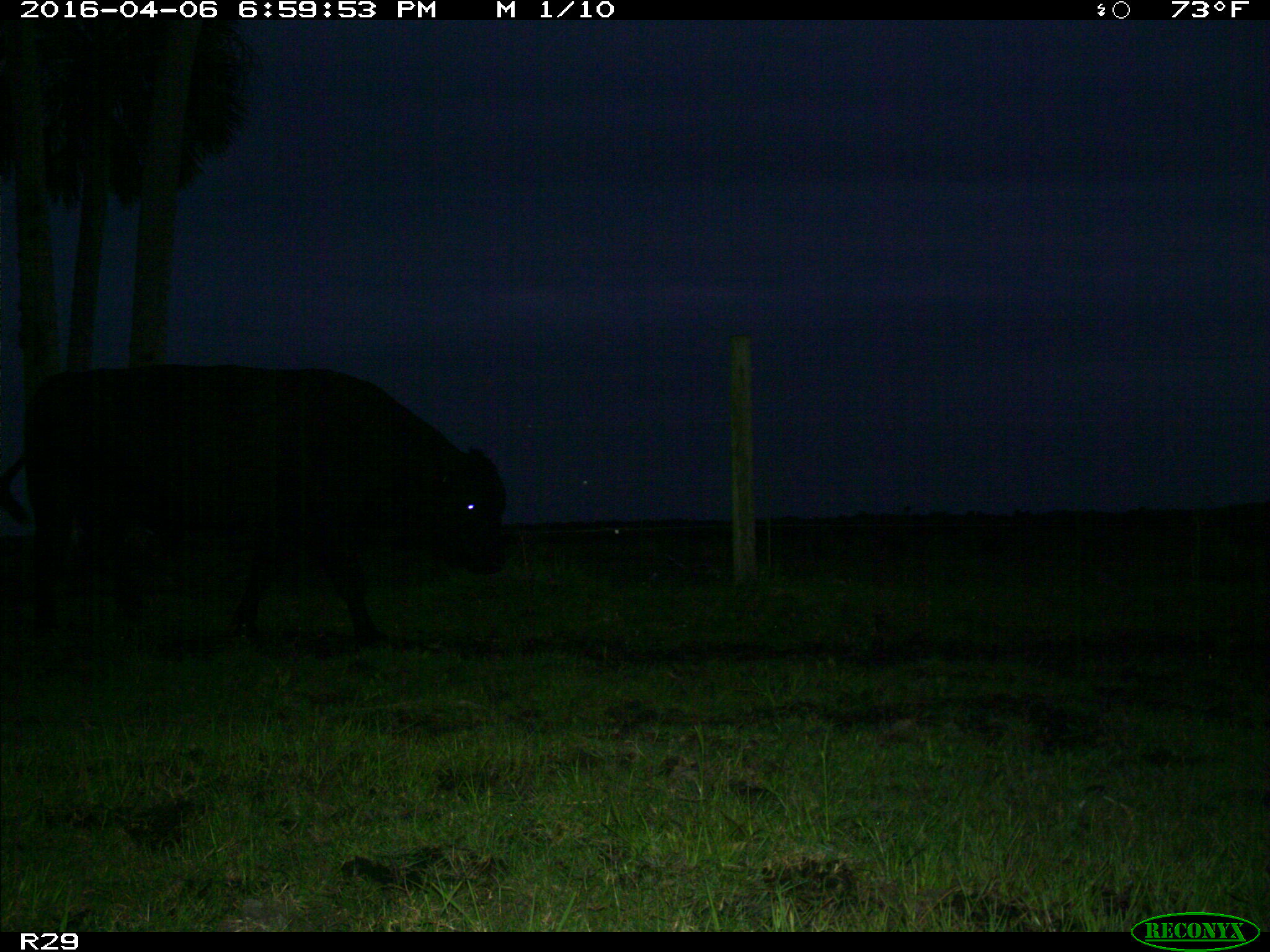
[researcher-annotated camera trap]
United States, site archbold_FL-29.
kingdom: Animalia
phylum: Chordata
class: Mammalia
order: Artiodactyla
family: Bovidae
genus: Bos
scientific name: Bos taurus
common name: domestic cow